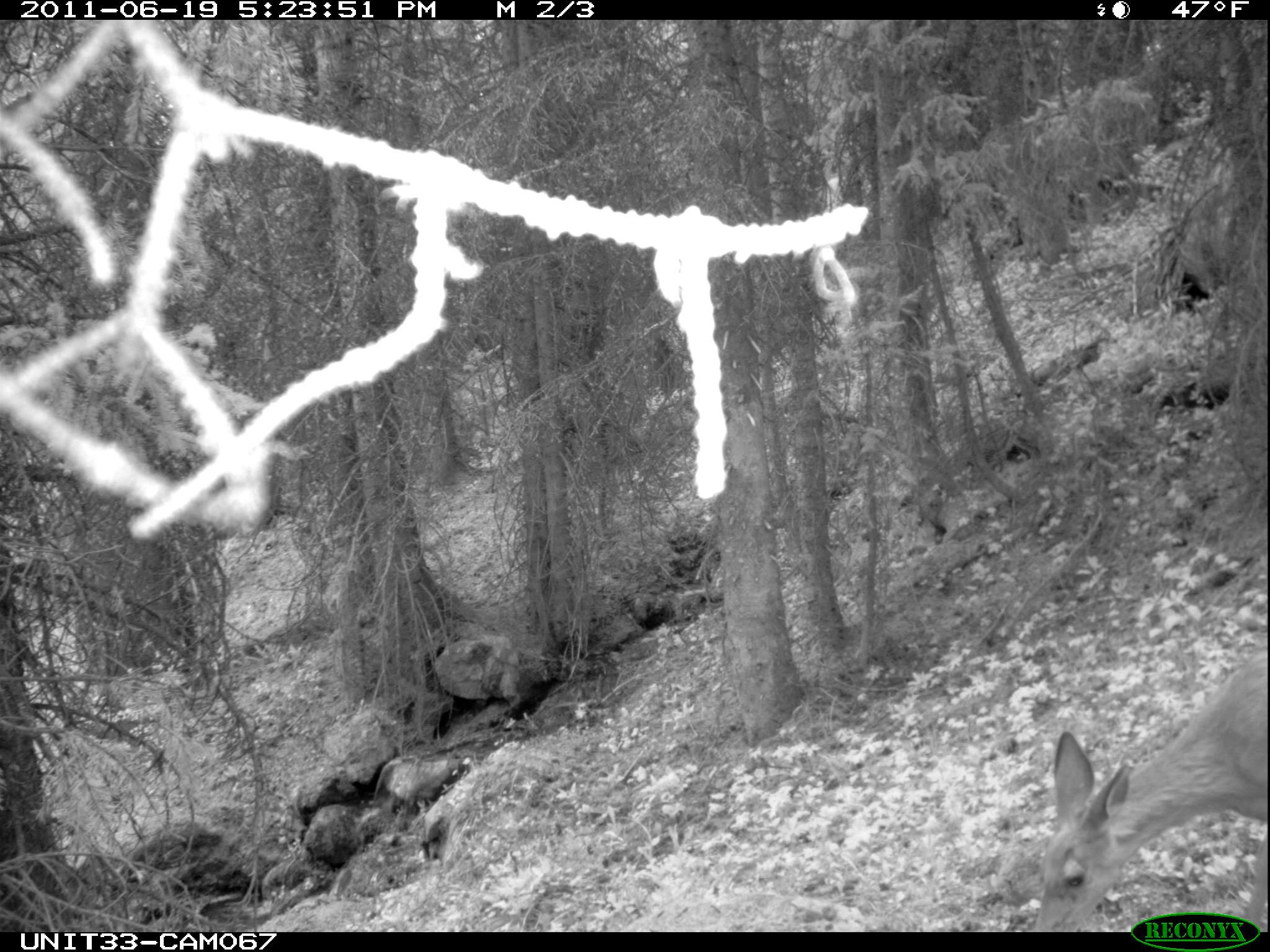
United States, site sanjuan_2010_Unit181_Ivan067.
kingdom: Animalia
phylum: Chordata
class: Mammalia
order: Artiodactyla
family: Cervidae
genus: Odocoileus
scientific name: Odocoileus hemionus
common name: mule deer